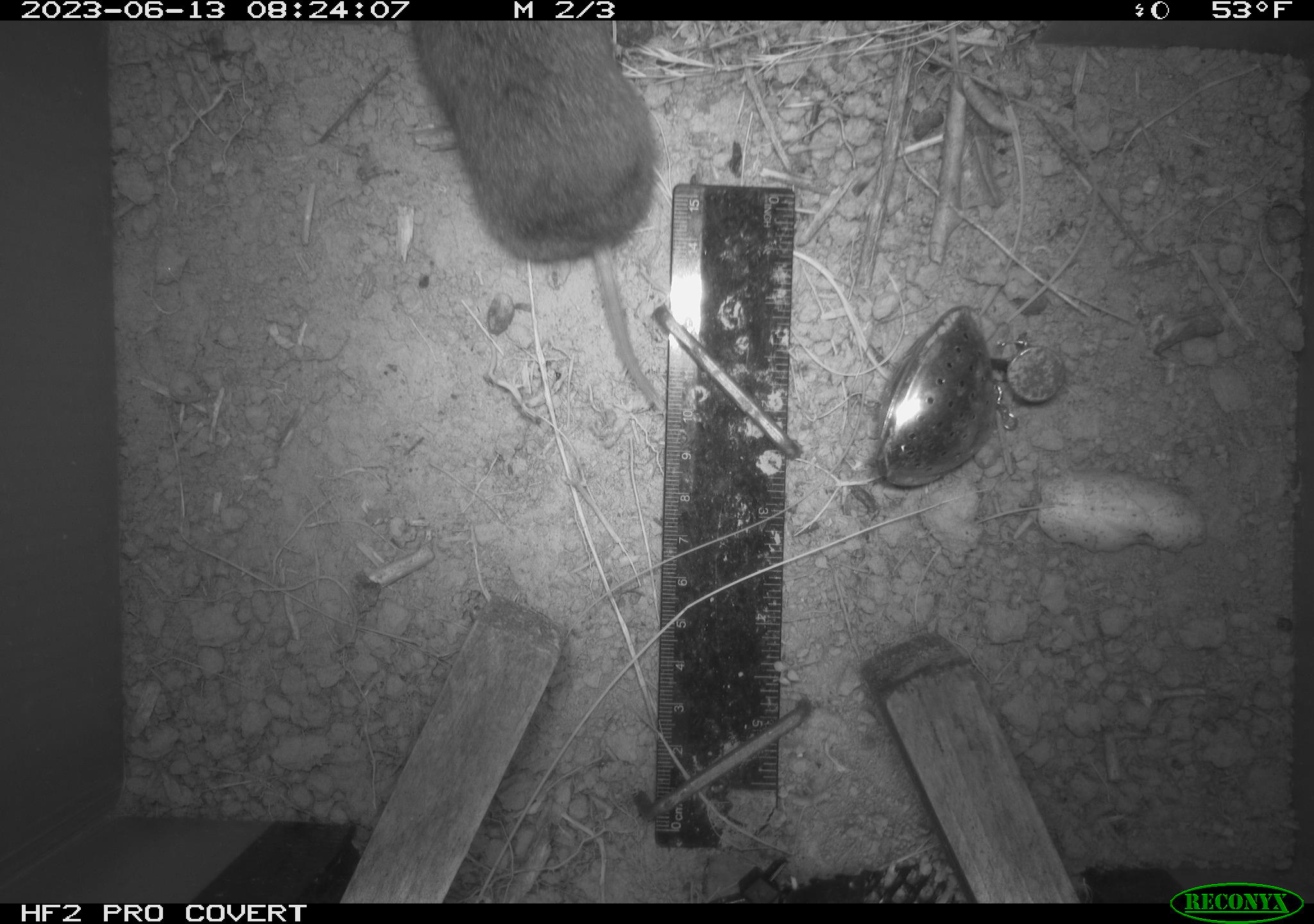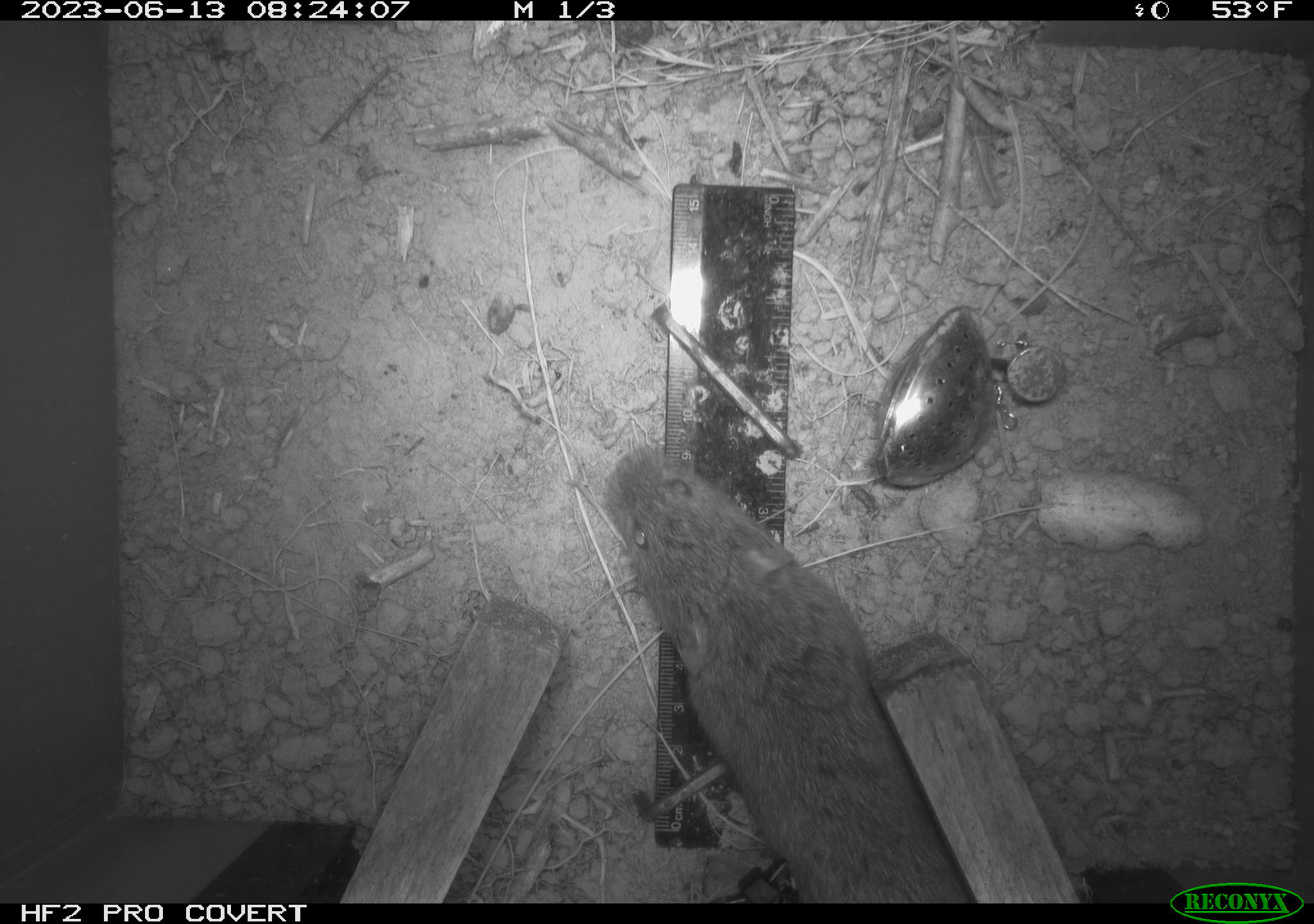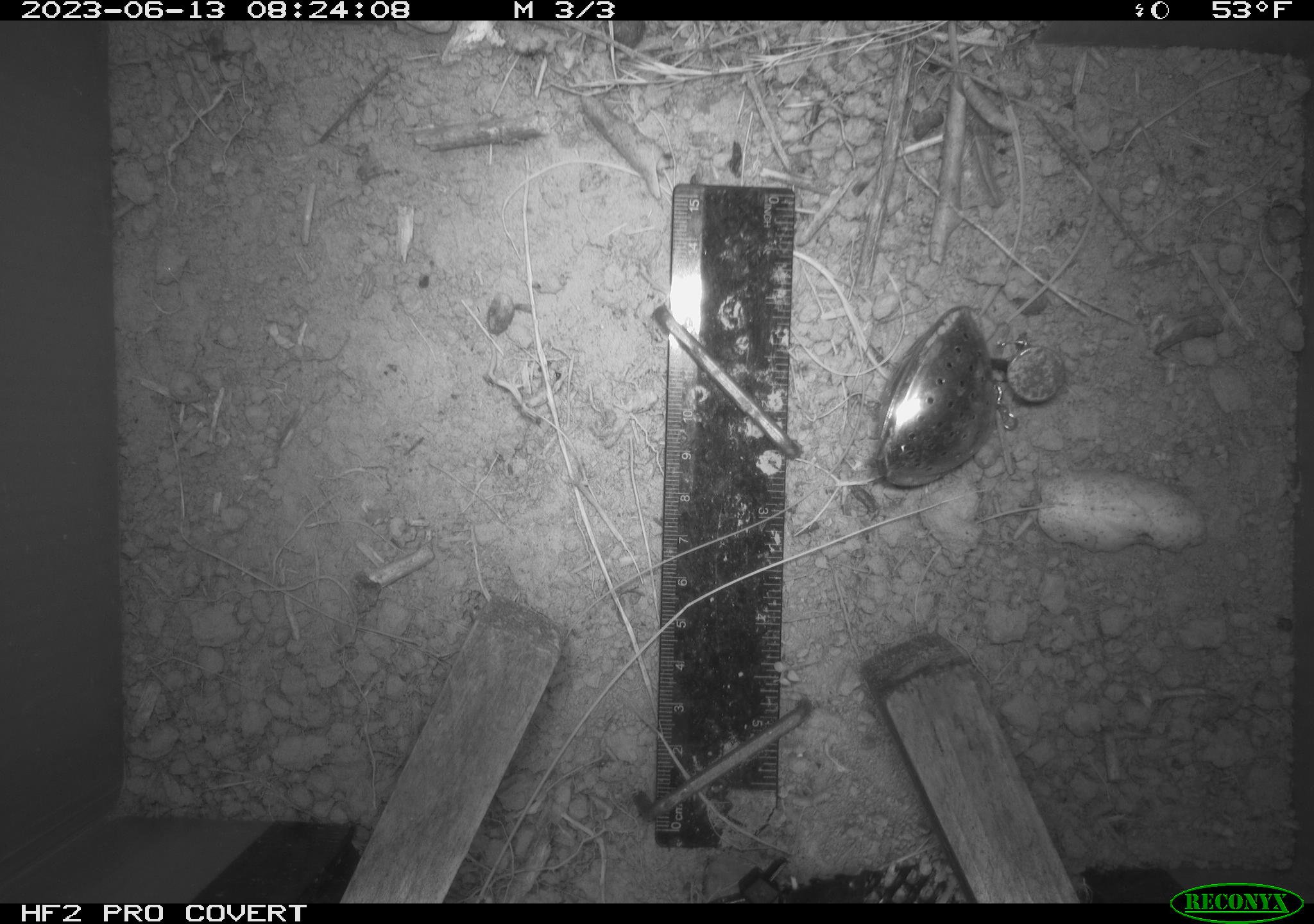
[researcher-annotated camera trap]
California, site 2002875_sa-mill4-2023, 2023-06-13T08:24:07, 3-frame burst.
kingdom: Animalia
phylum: Chordata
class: Mammalia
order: Rodentia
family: Cricetidae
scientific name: Arvicolinae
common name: voles, lemmings, and muskrats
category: arvicolinae subfamily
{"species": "arvicolinae subfamily (voles, lemmings, and muskrats) (Arvicolinae)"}